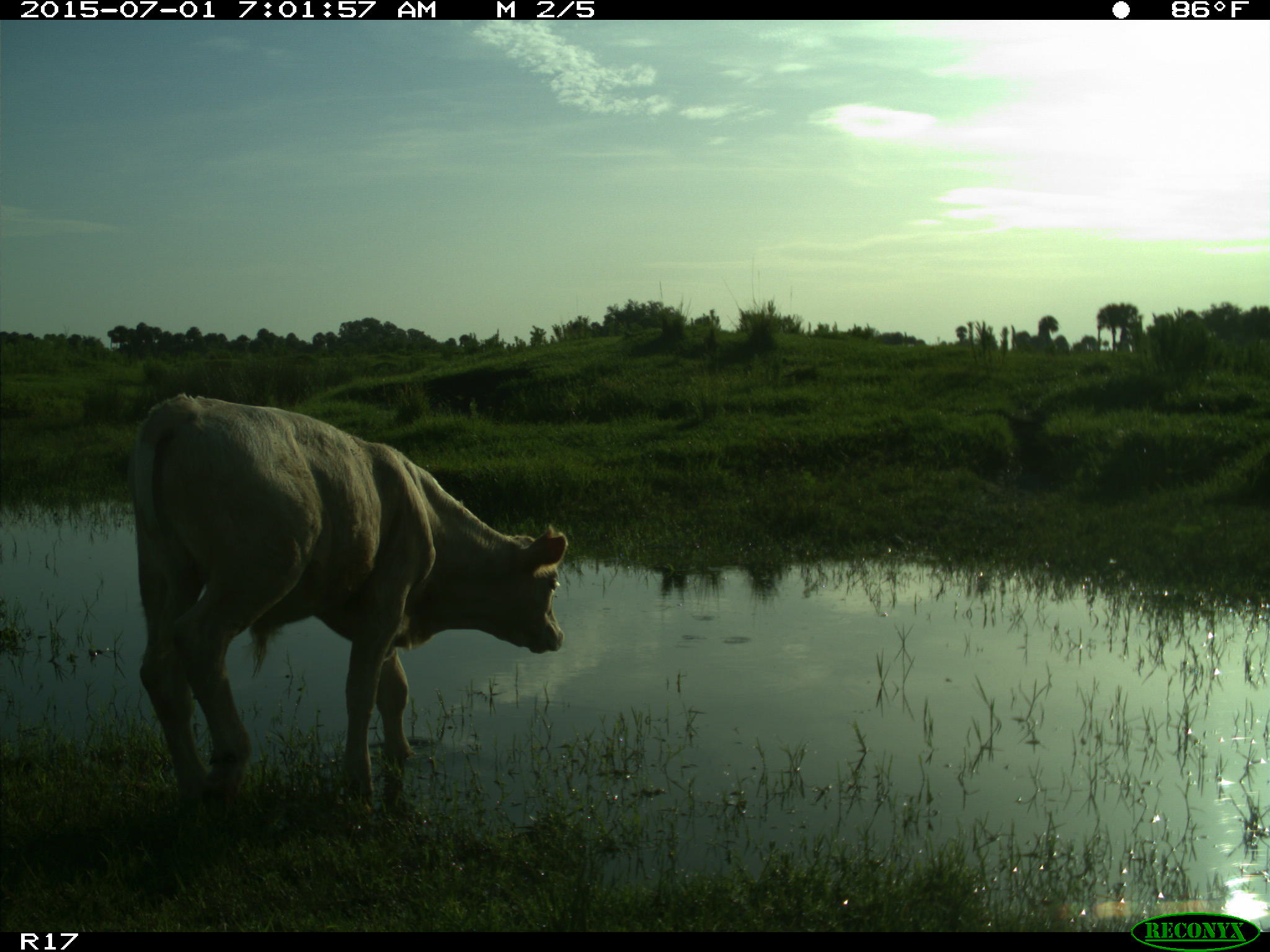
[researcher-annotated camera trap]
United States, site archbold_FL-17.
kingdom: Animalia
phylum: Chordata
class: Mammalia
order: Artiodactyla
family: Bovidae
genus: Bos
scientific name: Bos taurus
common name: domestic cow